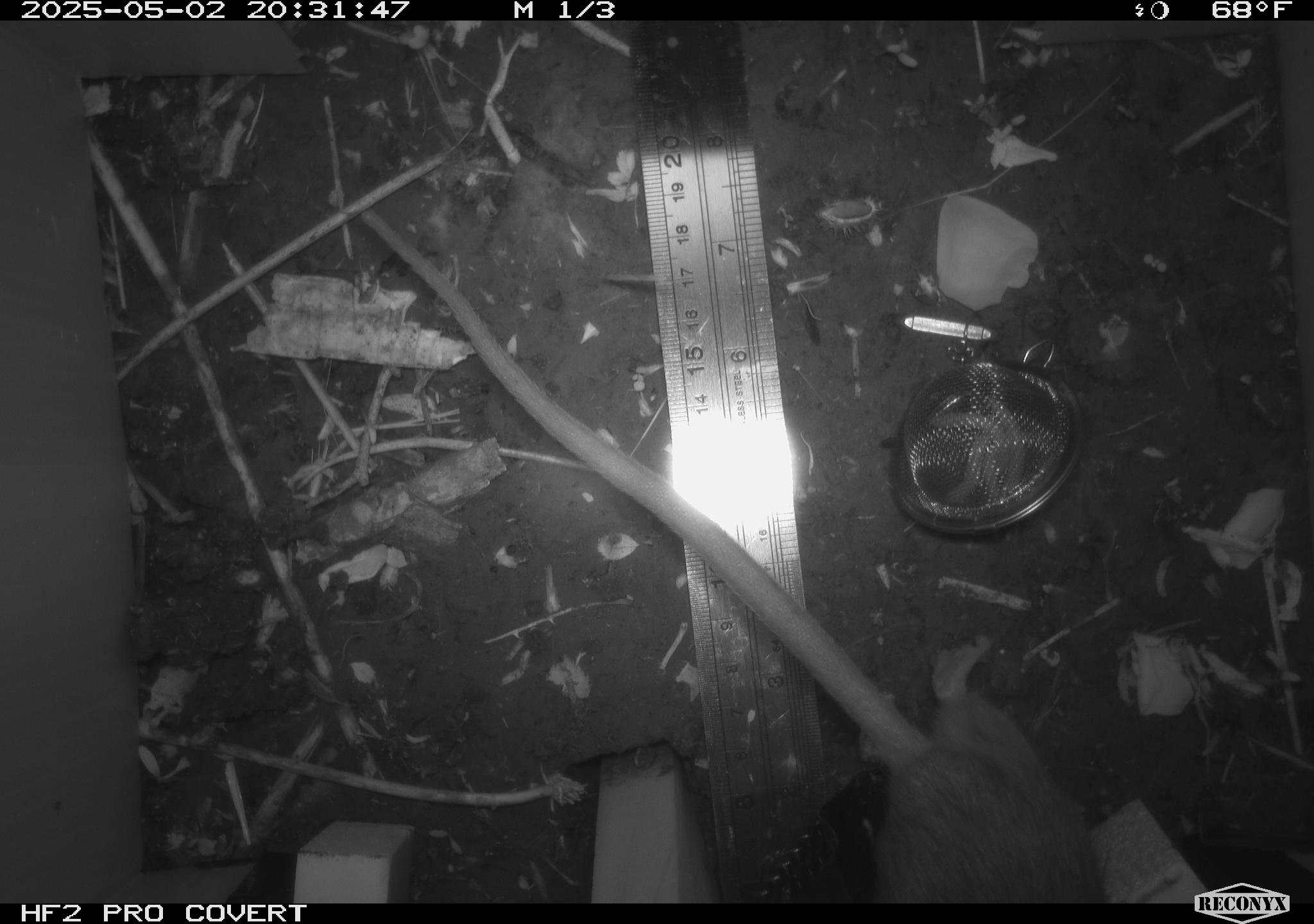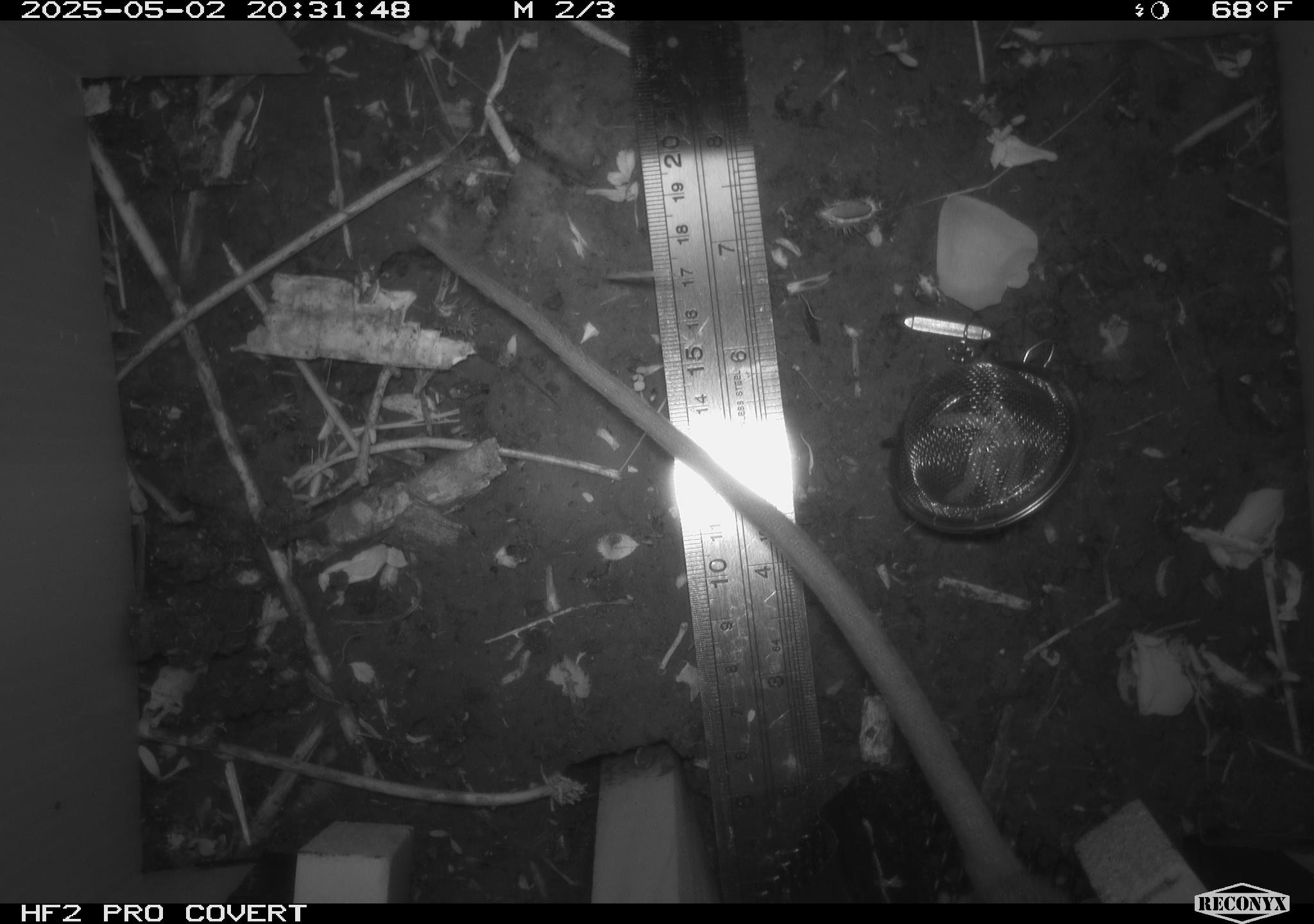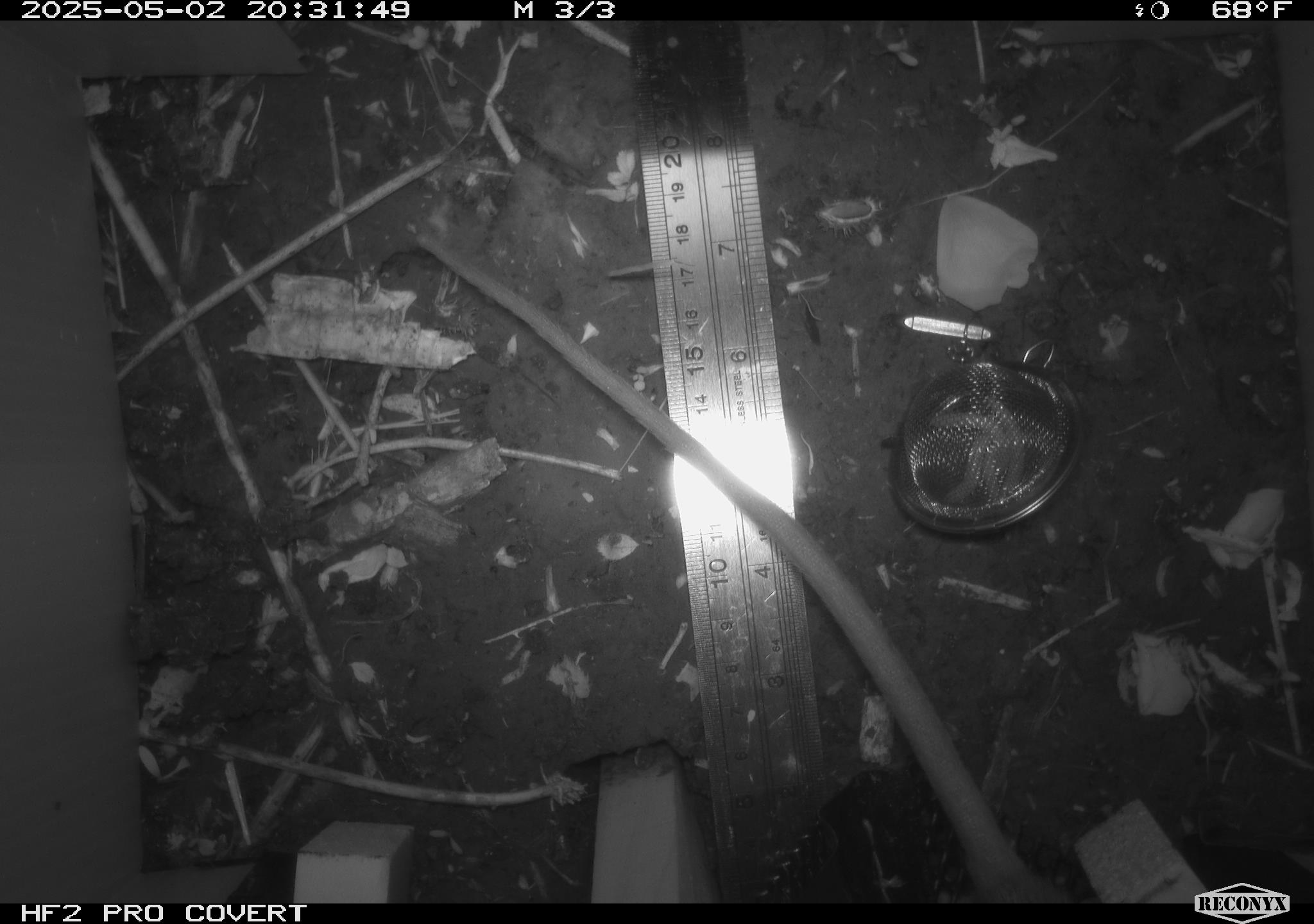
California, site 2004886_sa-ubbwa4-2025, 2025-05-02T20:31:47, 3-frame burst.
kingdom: Animalia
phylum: Chordata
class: Mammalia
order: Rodentia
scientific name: Rodentia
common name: rodent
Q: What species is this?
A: Rodent (Rodentia).